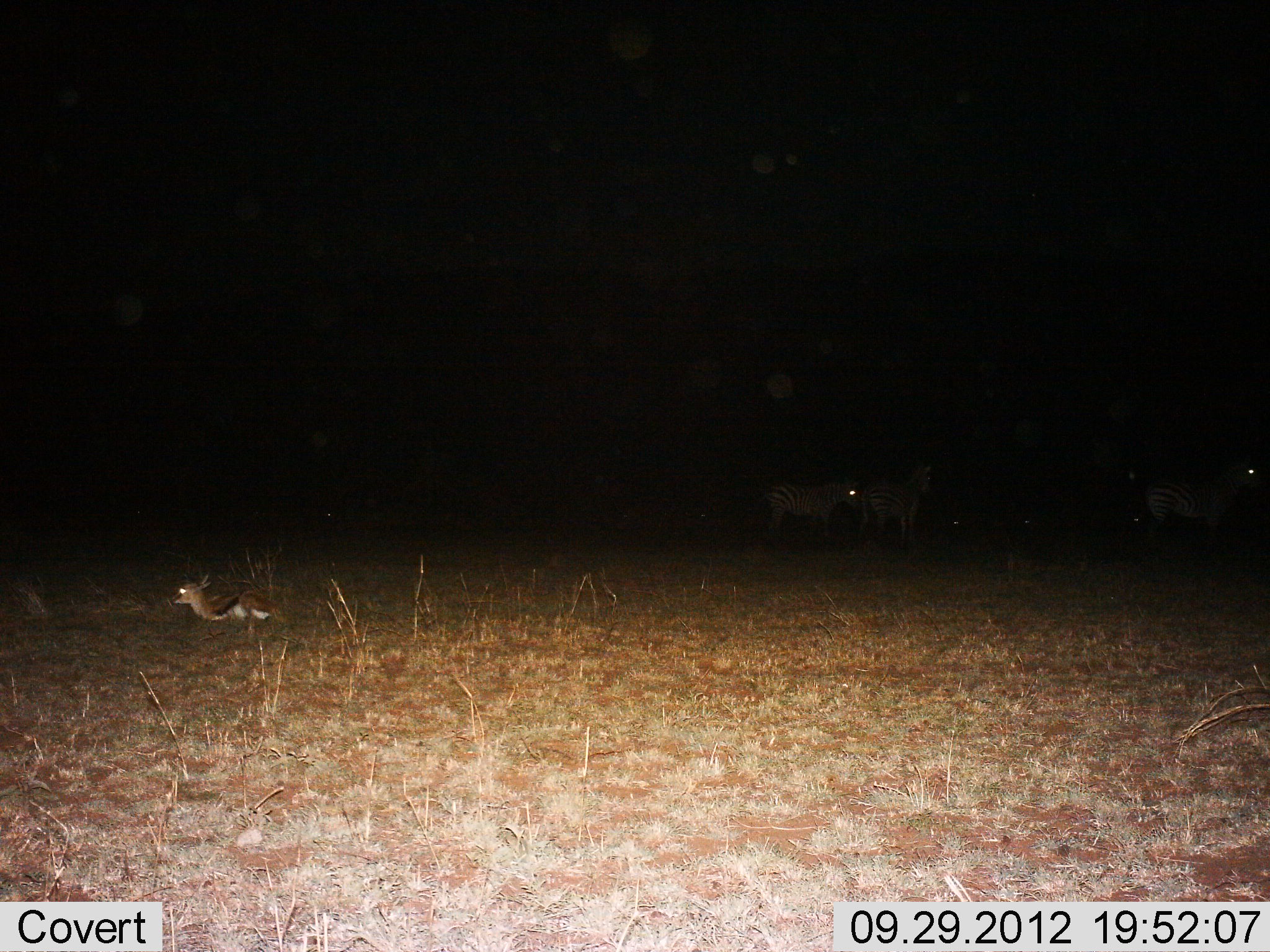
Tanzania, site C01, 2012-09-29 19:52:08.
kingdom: Animalia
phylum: Chordata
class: Mammalia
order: Artiodactyla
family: Bovidae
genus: Eudorcas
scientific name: Eudorcas thomsonii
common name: thomson's gazelle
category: gazellethomsons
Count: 1.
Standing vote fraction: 0%.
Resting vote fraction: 100%.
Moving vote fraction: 0%.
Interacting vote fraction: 0%.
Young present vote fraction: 7%.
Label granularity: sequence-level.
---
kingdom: Animalia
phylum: Chordata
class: Mammalia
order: Perissodactyla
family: Equidae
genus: Equus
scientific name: Equus quagga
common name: plains zebra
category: zebra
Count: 3.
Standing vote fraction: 100%.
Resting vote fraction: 0%.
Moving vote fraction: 0%.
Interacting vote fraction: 0%.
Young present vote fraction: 0%.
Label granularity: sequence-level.